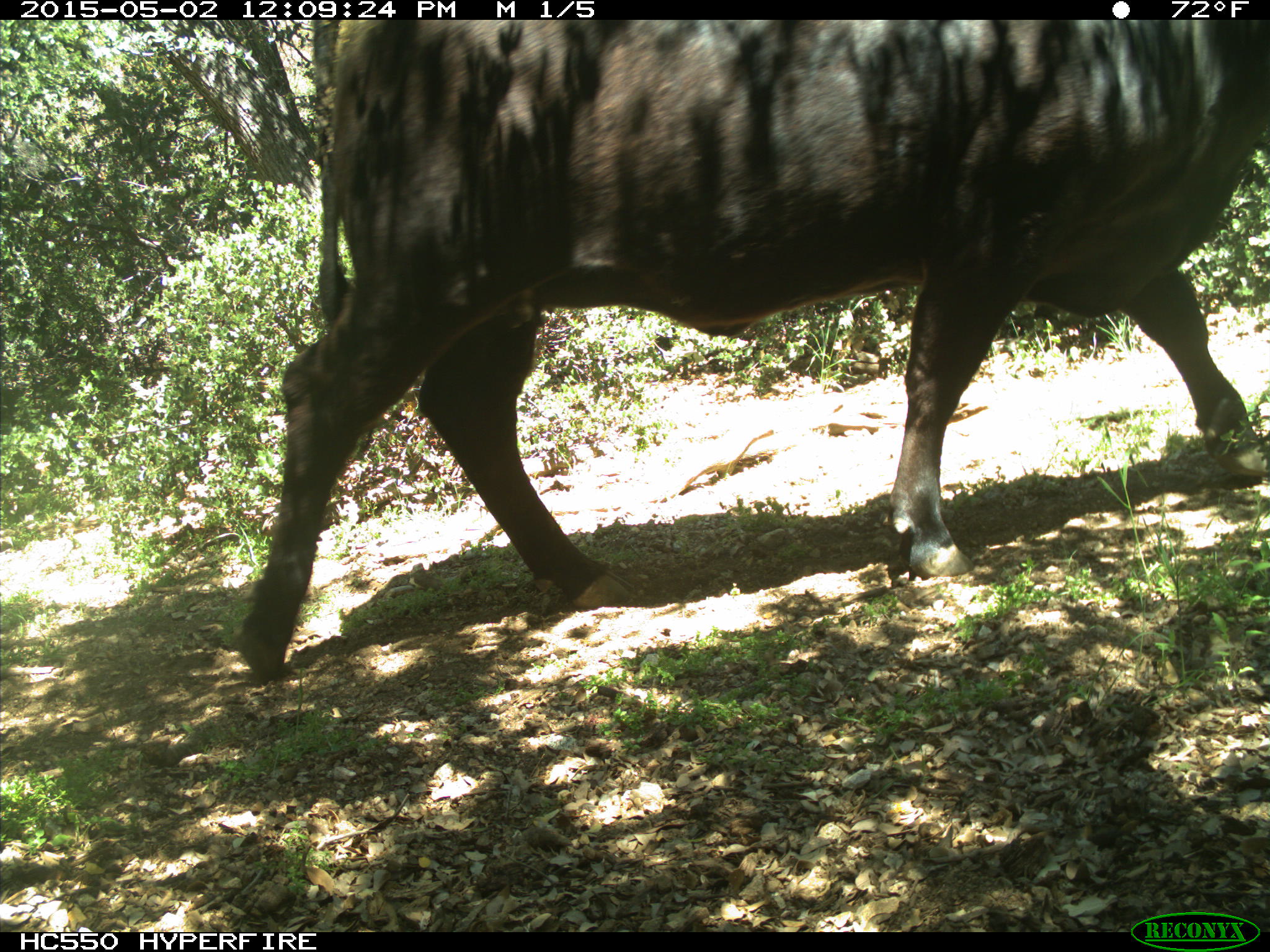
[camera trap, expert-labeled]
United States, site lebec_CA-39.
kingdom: Animalia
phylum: Chordata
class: Mammalia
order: Artiodactyla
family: Bovidae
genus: Bos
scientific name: Bos taurus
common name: domestic cow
Bos taurus (domestic cow).